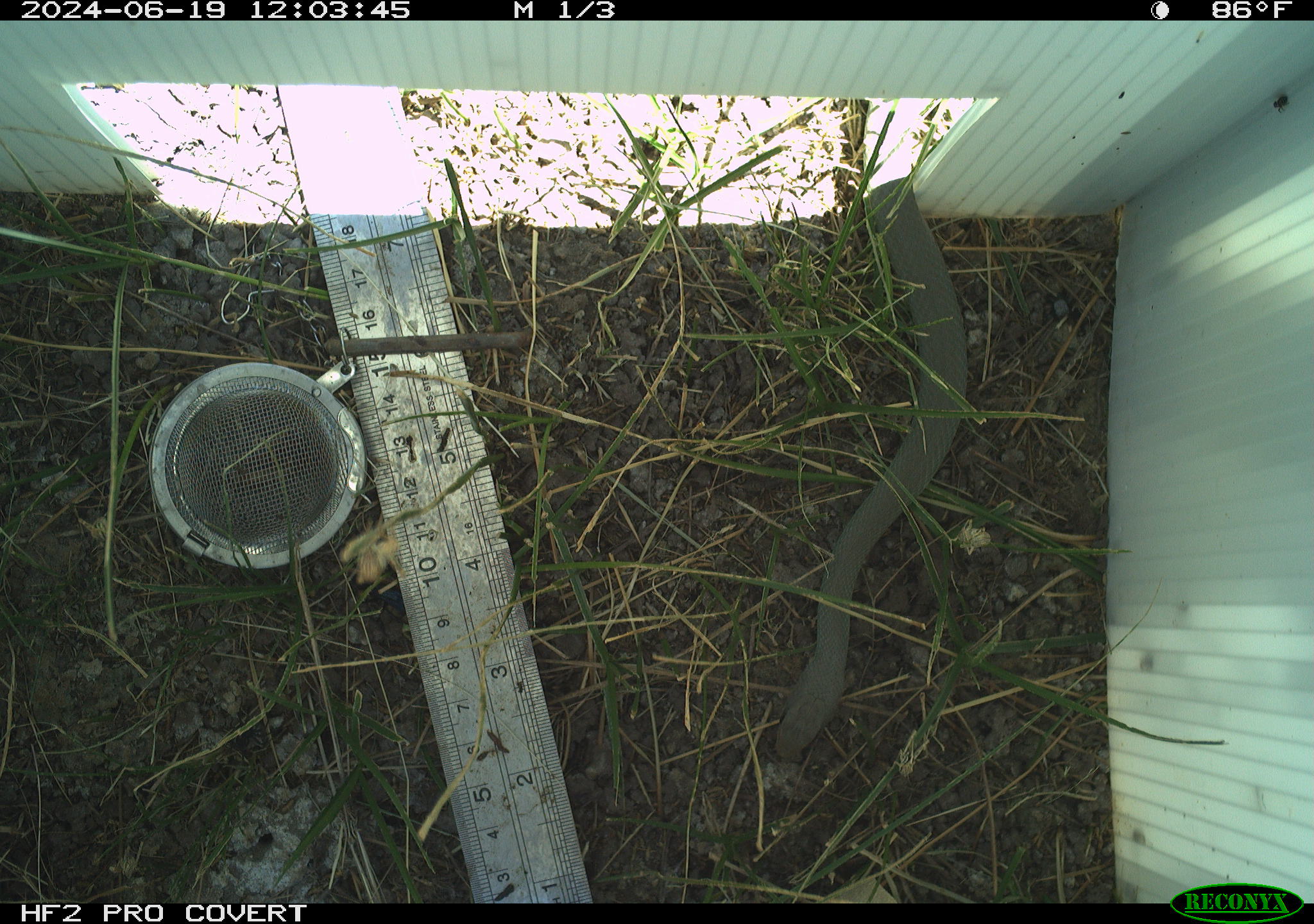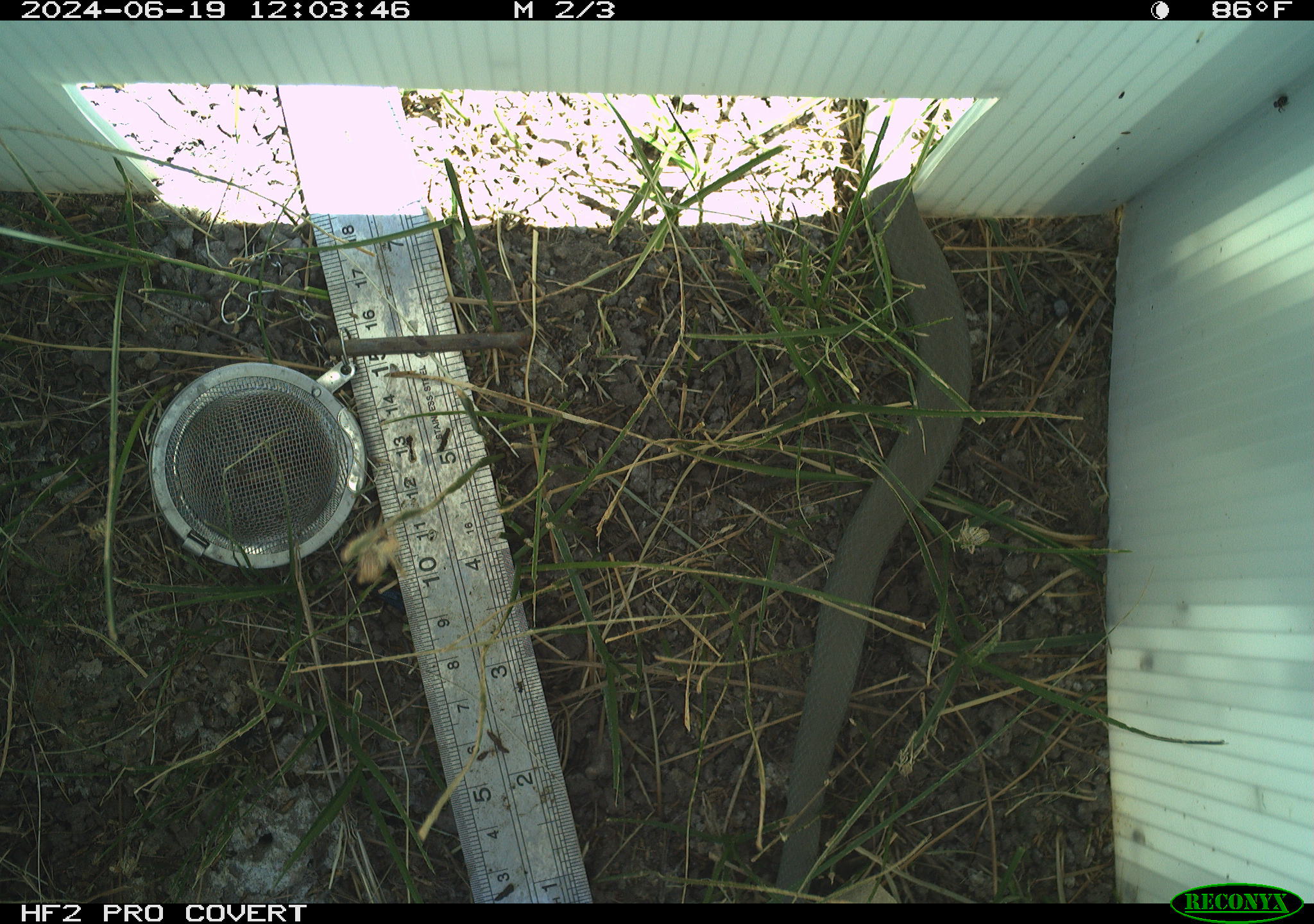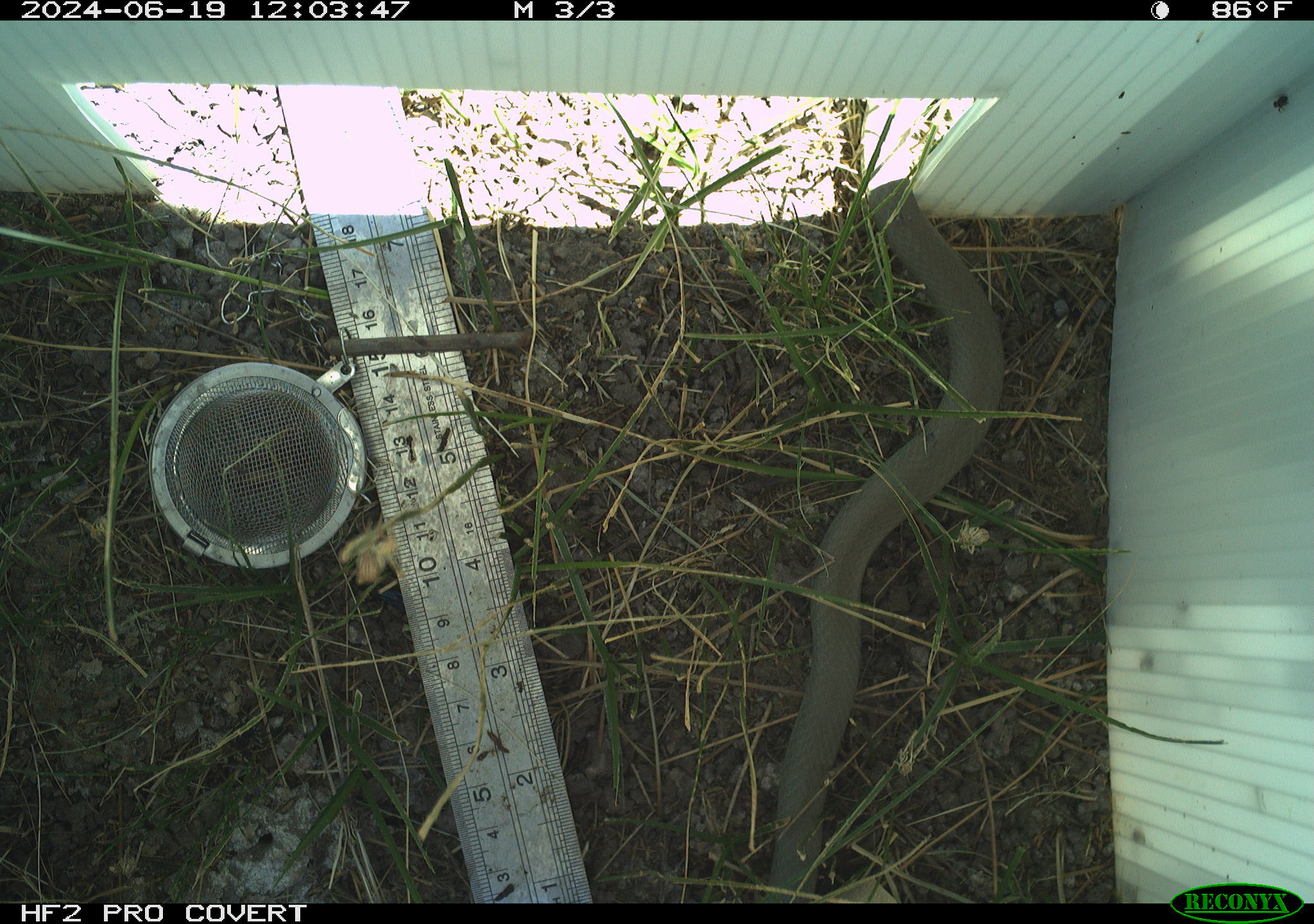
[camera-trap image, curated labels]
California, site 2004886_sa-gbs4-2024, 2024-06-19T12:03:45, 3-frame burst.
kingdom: Animalia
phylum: Chordata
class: Reptilia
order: Squamata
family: Colubridae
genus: Coluber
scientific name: Coluber constrictor mormon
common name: western yellow-bellied racer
Western yellow-bellied racer (Coluber constrictor mormon).